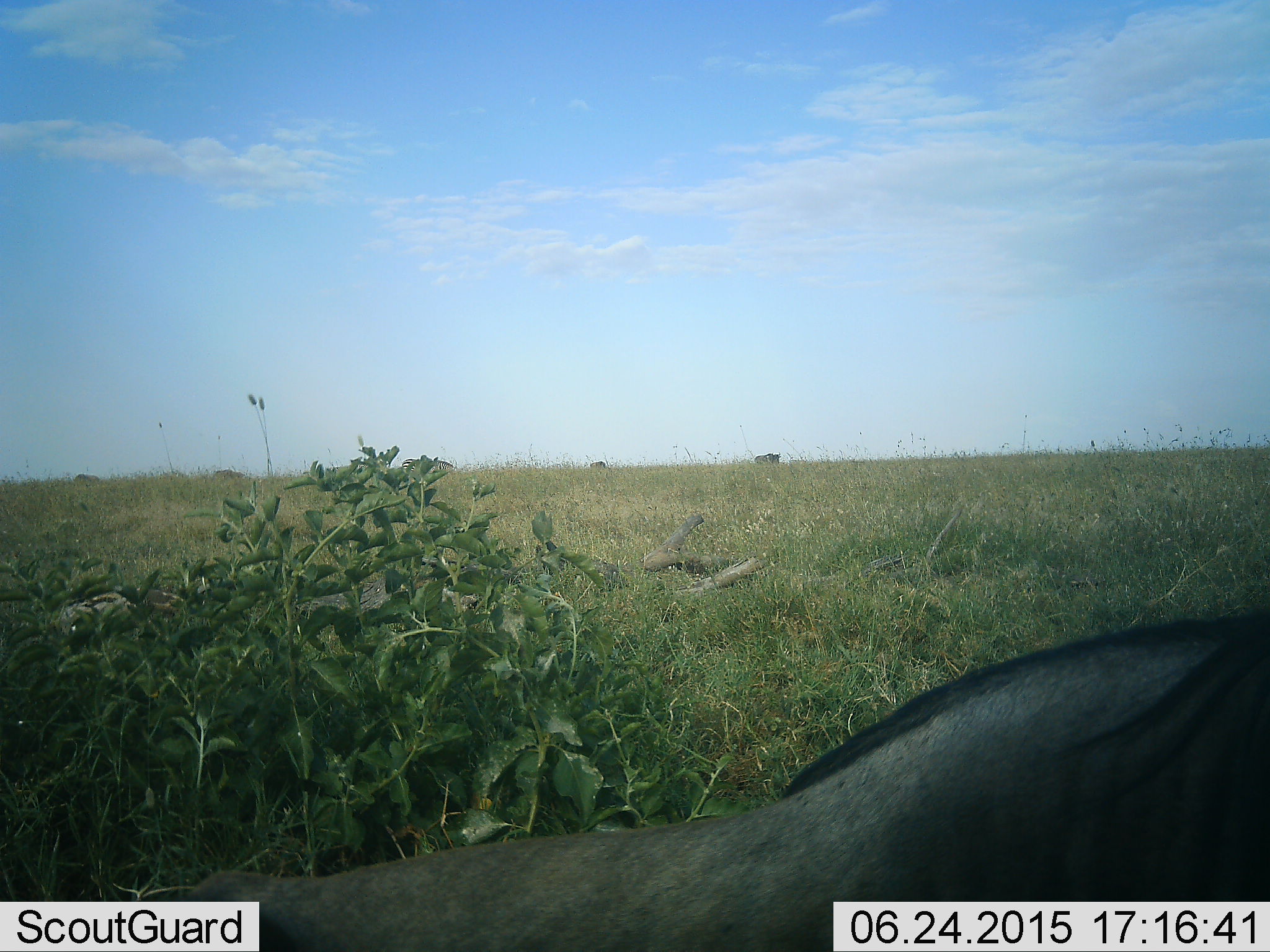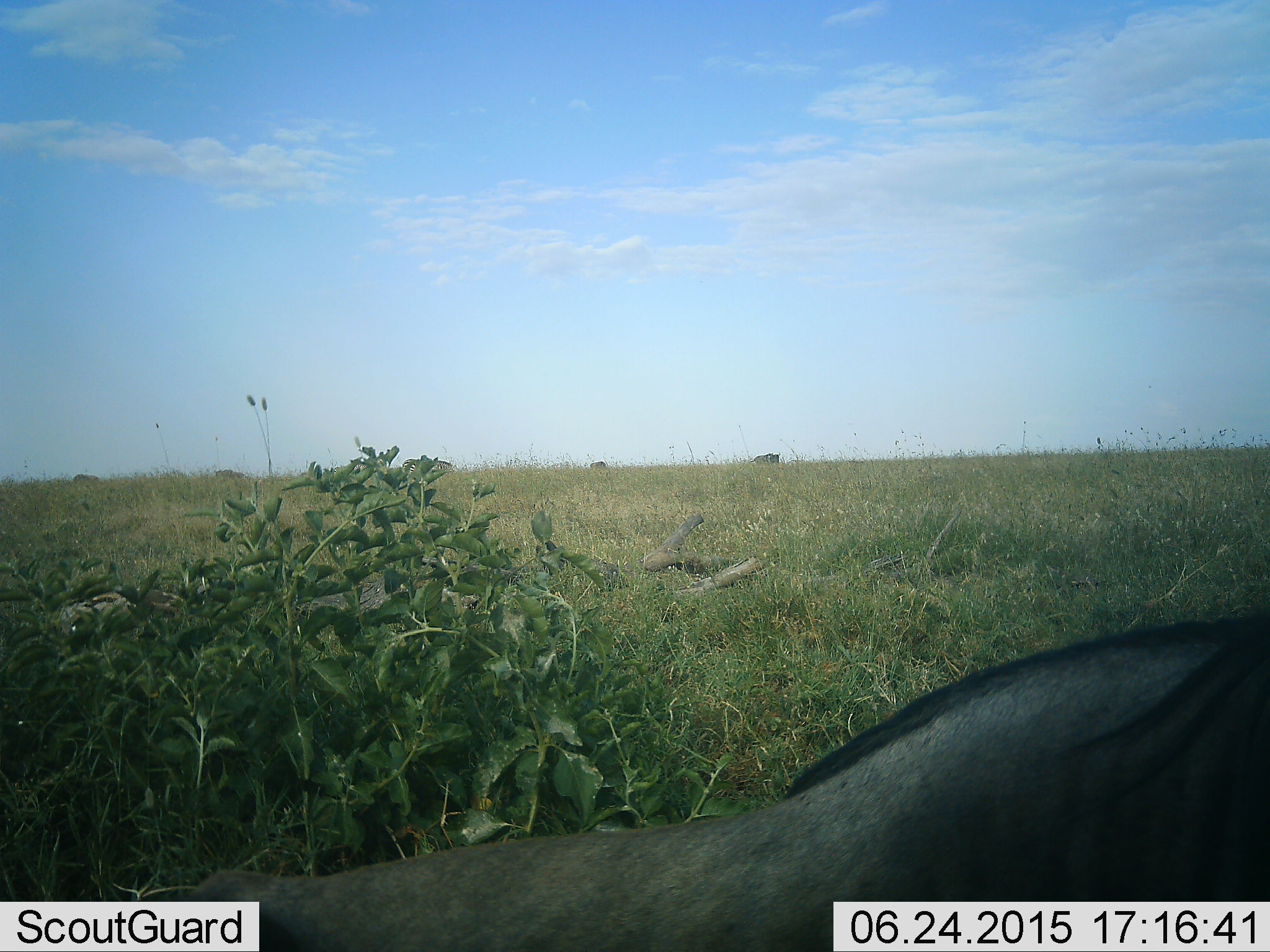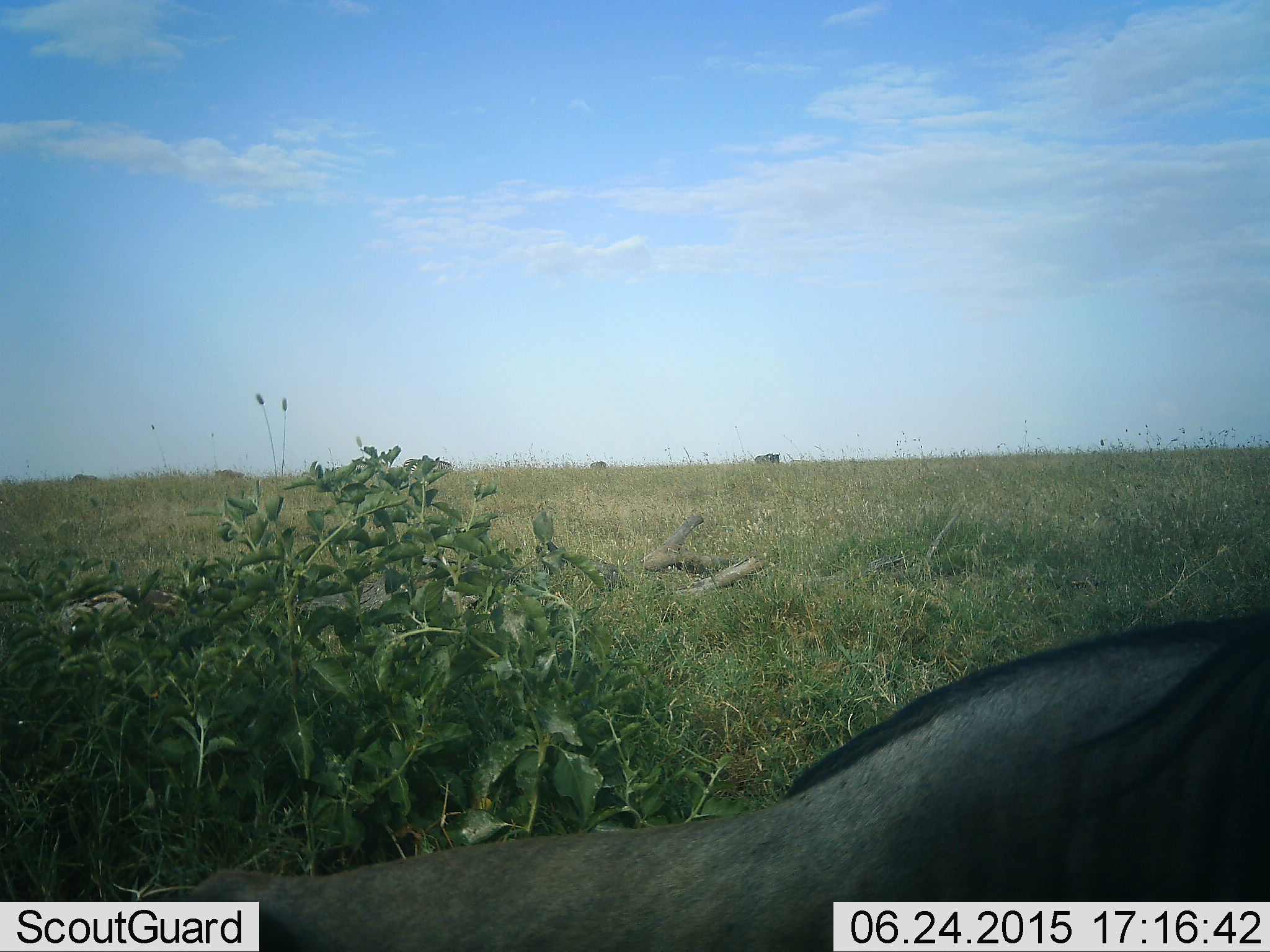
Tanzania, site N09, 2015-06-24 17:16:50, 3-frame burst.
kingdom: Animalia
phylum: Chordata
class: Mammalia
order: Artiodactyla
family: Bovidae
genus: Connochaetes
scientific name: Connochaetes taurinus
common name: blue wildebeest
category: wildebeest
Wildebeest (blue wildebeest) (Connochaetes taurinus), count 1. Behavior (volunteer vote fractions): standing 60%, resting 30%, moving 10%, interacting 0%. Young present (vote fraction): 0%. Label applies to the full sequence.